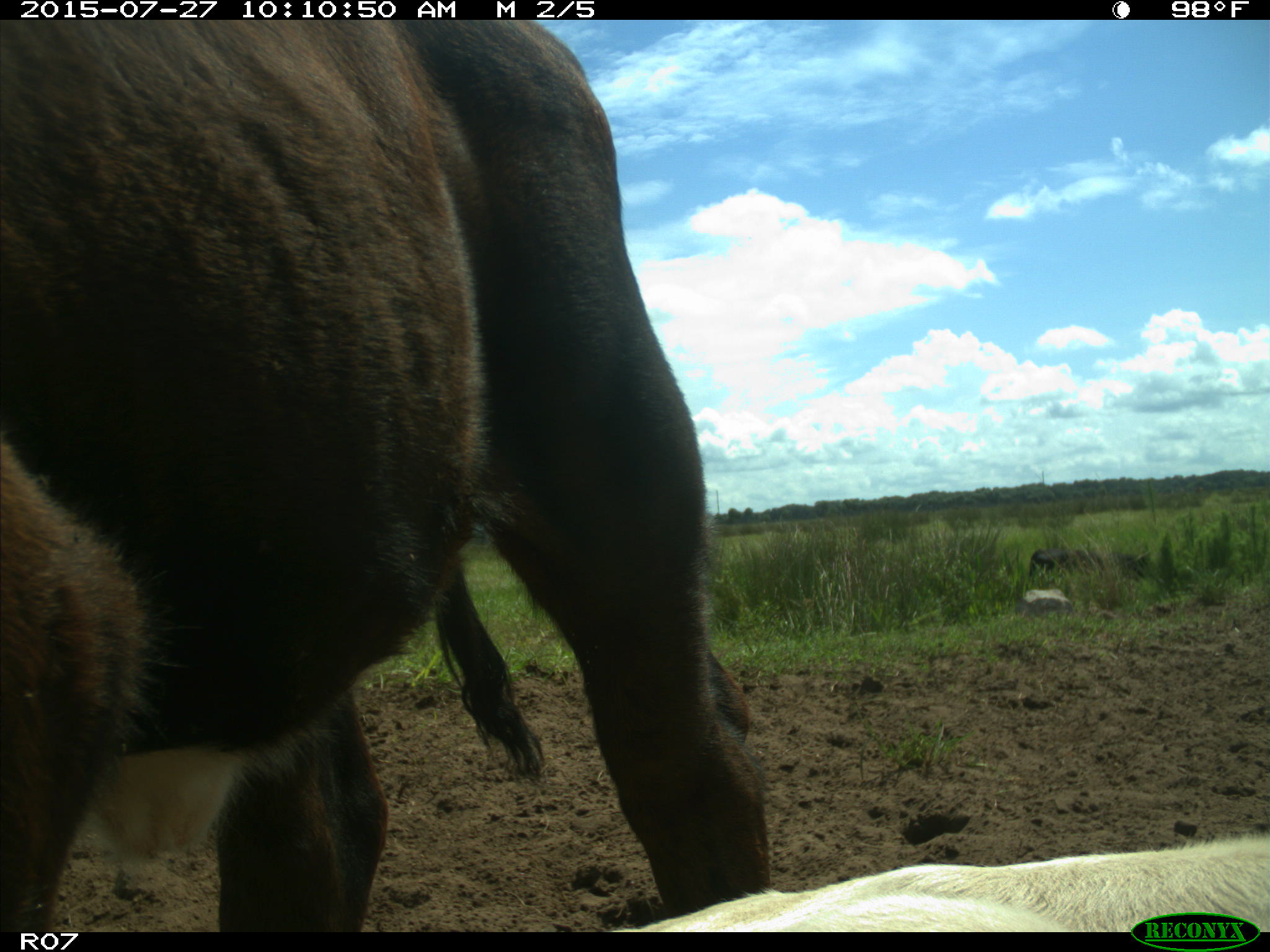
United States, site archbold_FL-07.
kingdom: Animalia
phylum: Chordata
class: Mammalia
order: Artiodactyla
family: Bovidae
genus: Bos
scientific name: Bos taurus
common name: domestic cow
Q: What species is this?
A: Bos taurus (domestic cow).